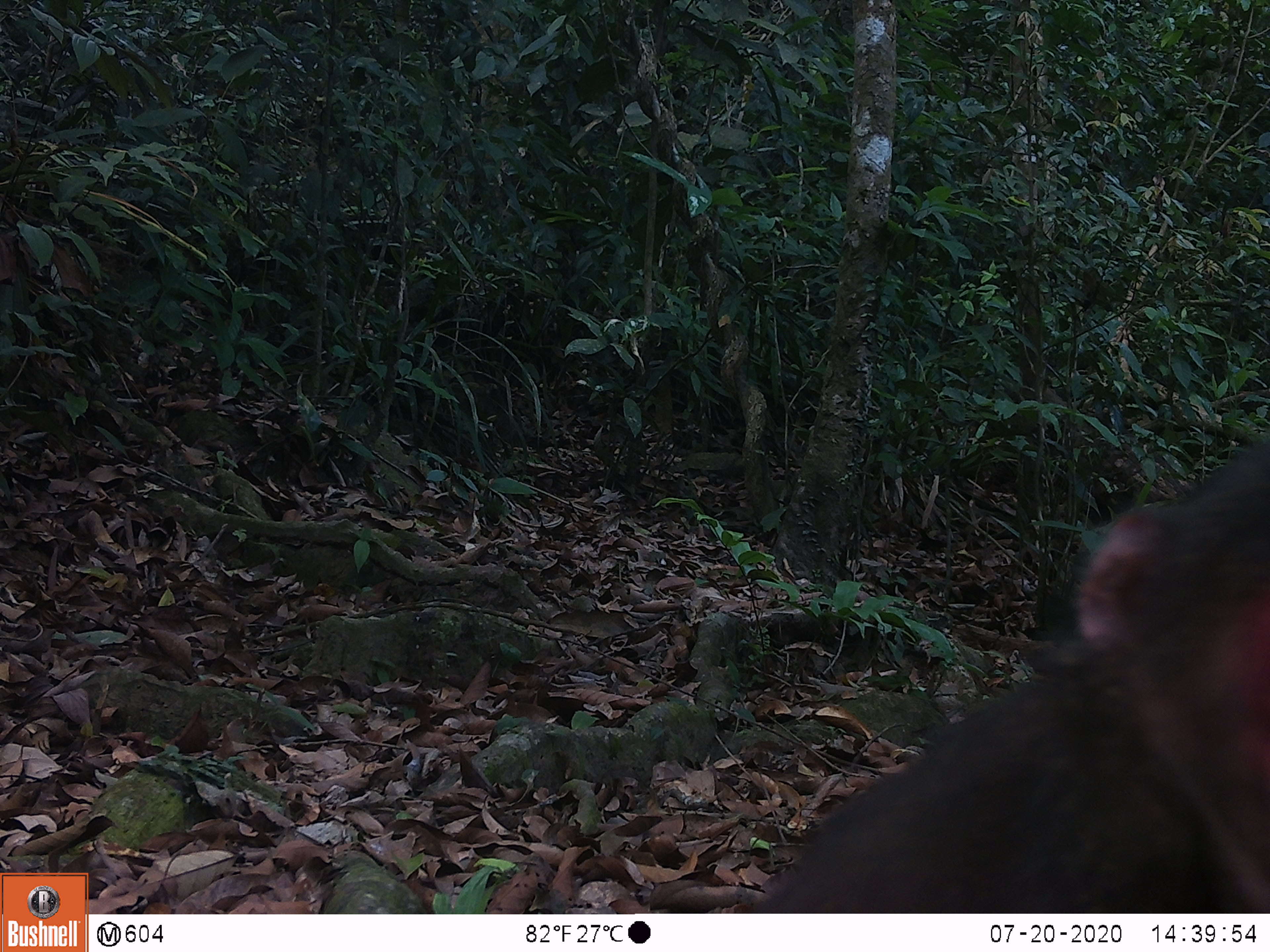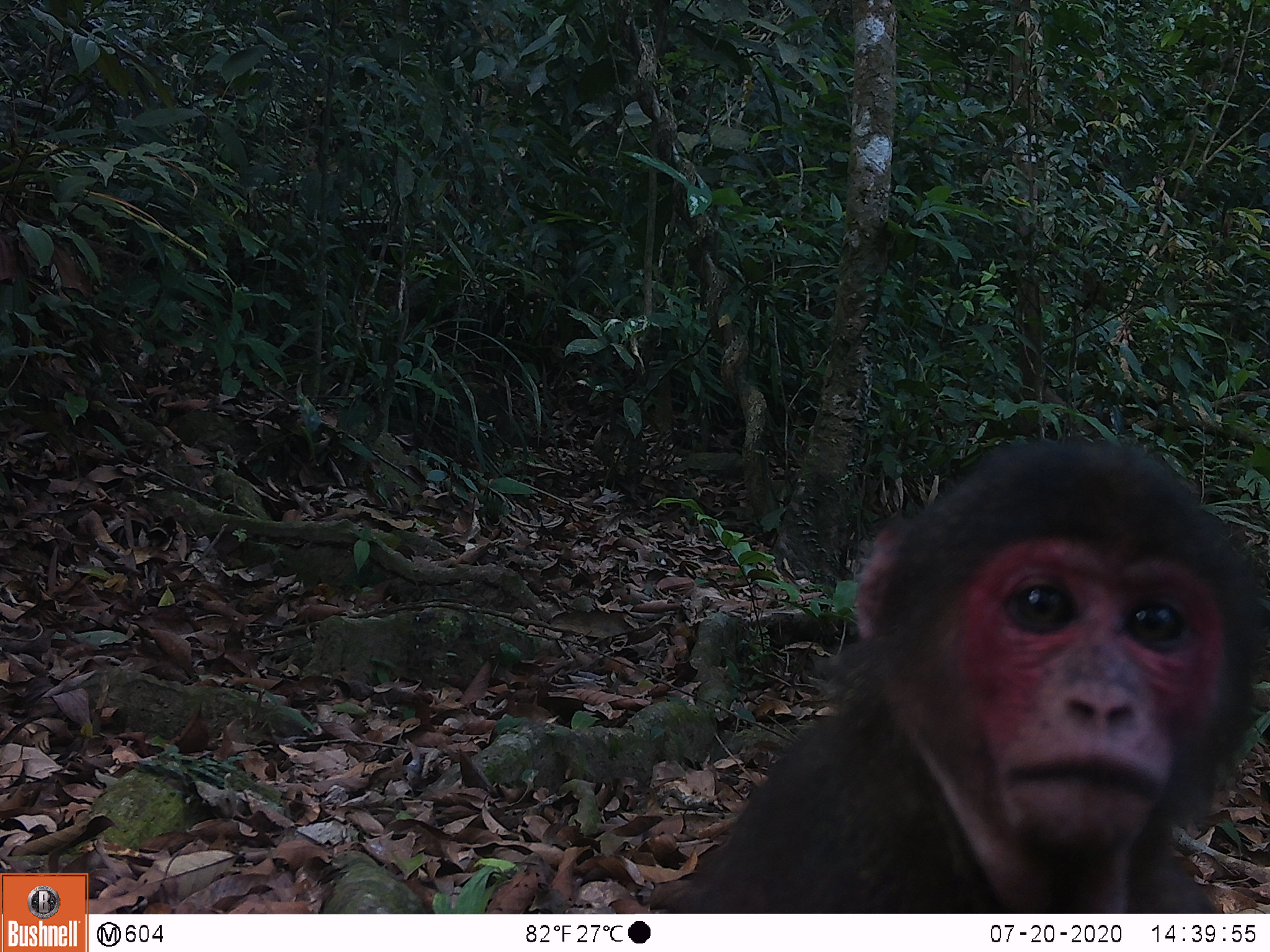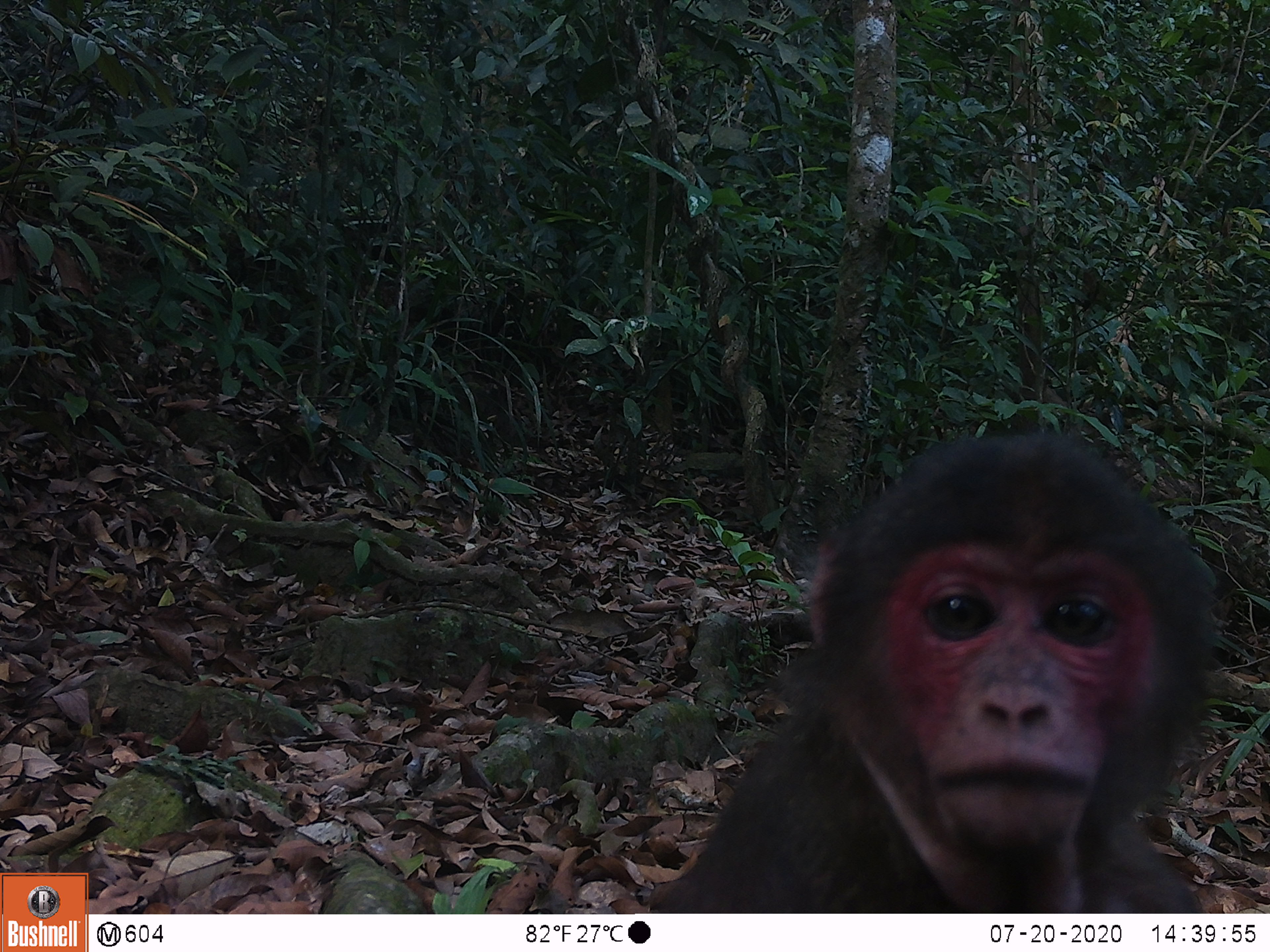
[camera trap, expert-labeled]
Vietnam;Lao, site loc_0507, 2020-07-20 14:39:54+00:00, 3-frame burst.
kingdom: Animalia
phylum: Chordata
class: Mammalia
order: Primates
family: Cercopithecidae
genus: Macaca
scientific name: Macaca arctoides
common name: stump-tailed macaque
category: stump tailed macaque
Stump tailed macaque (stump-tailed macaque) (Macaca arctoides). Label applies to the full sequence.